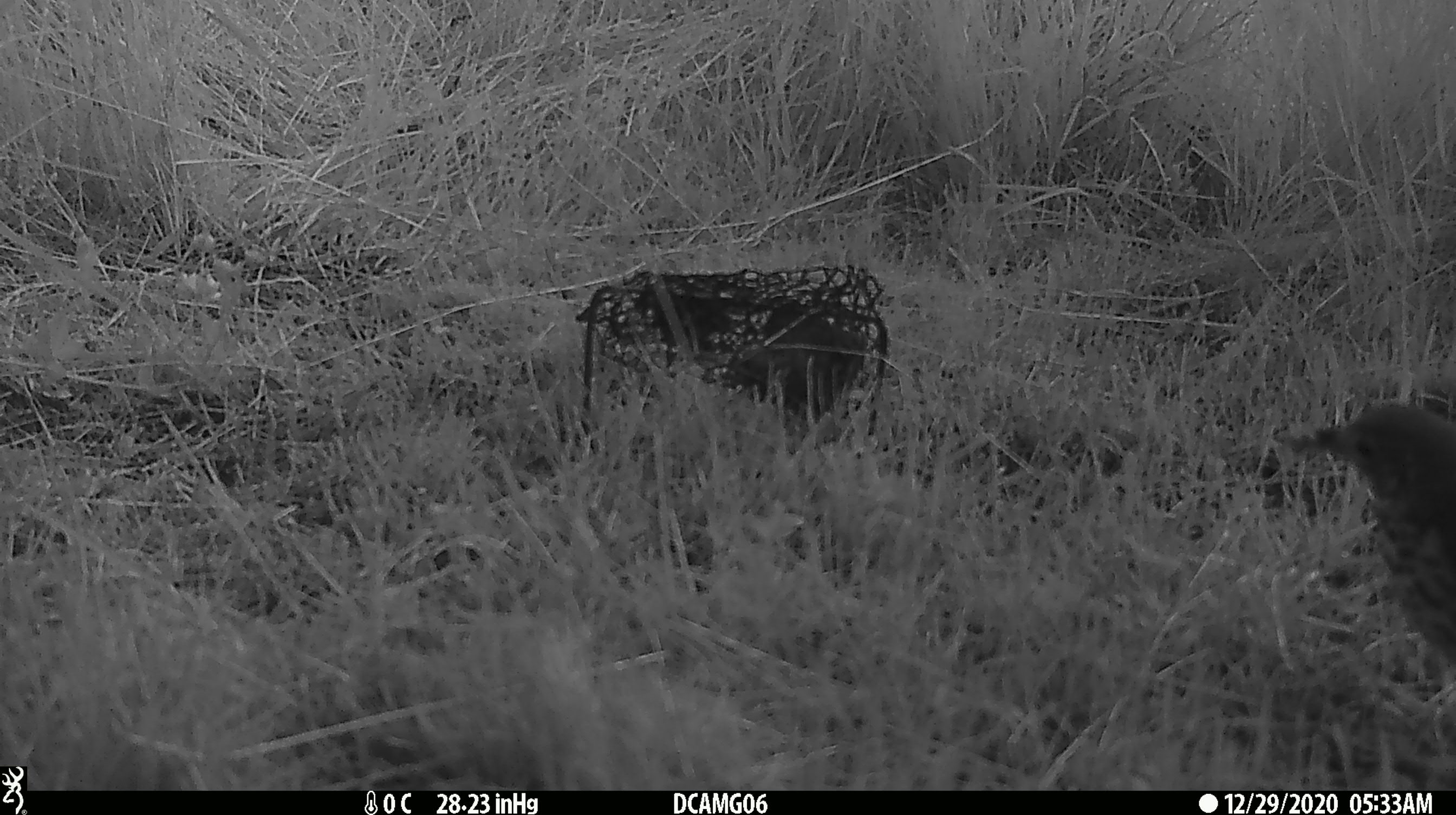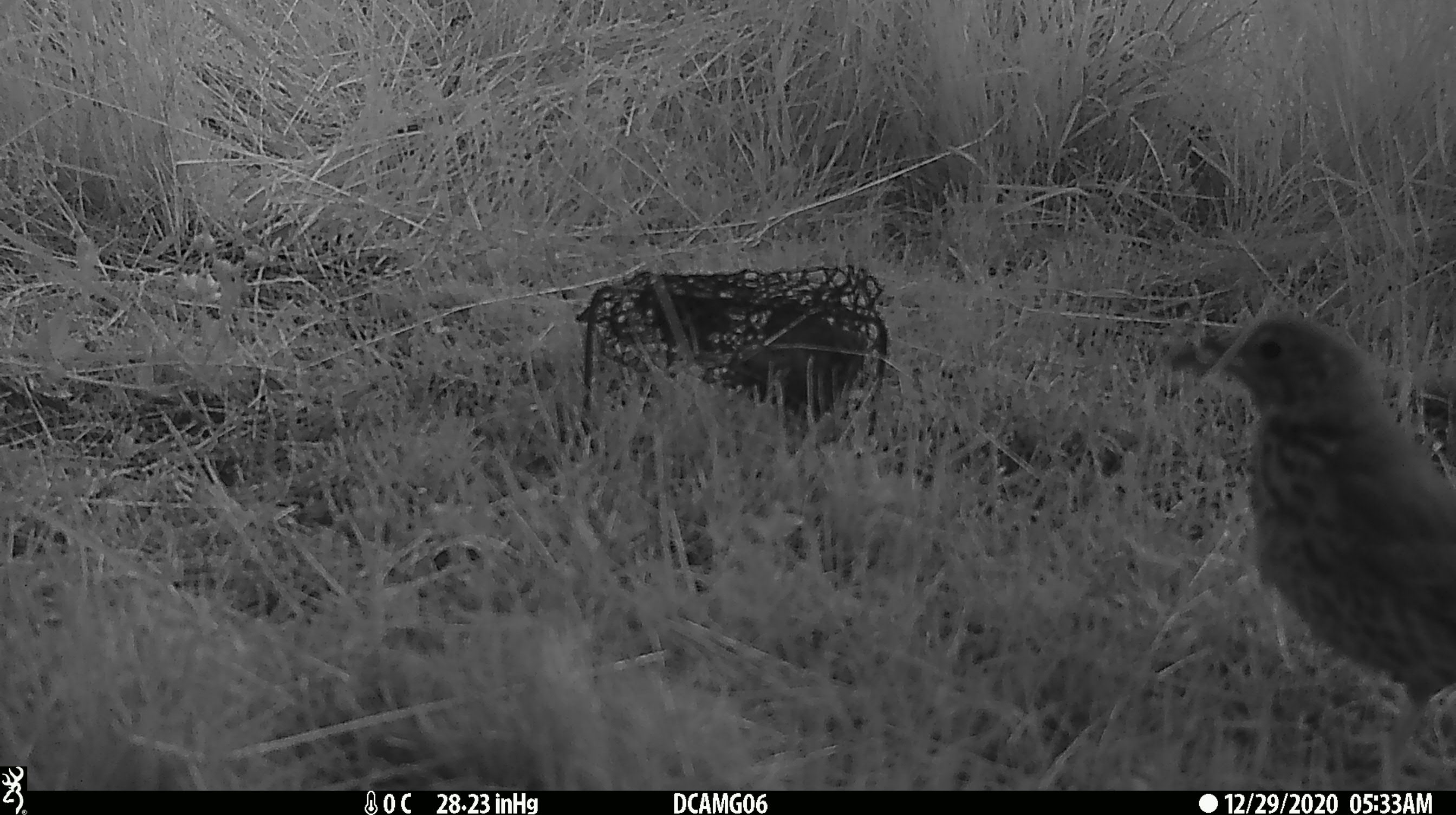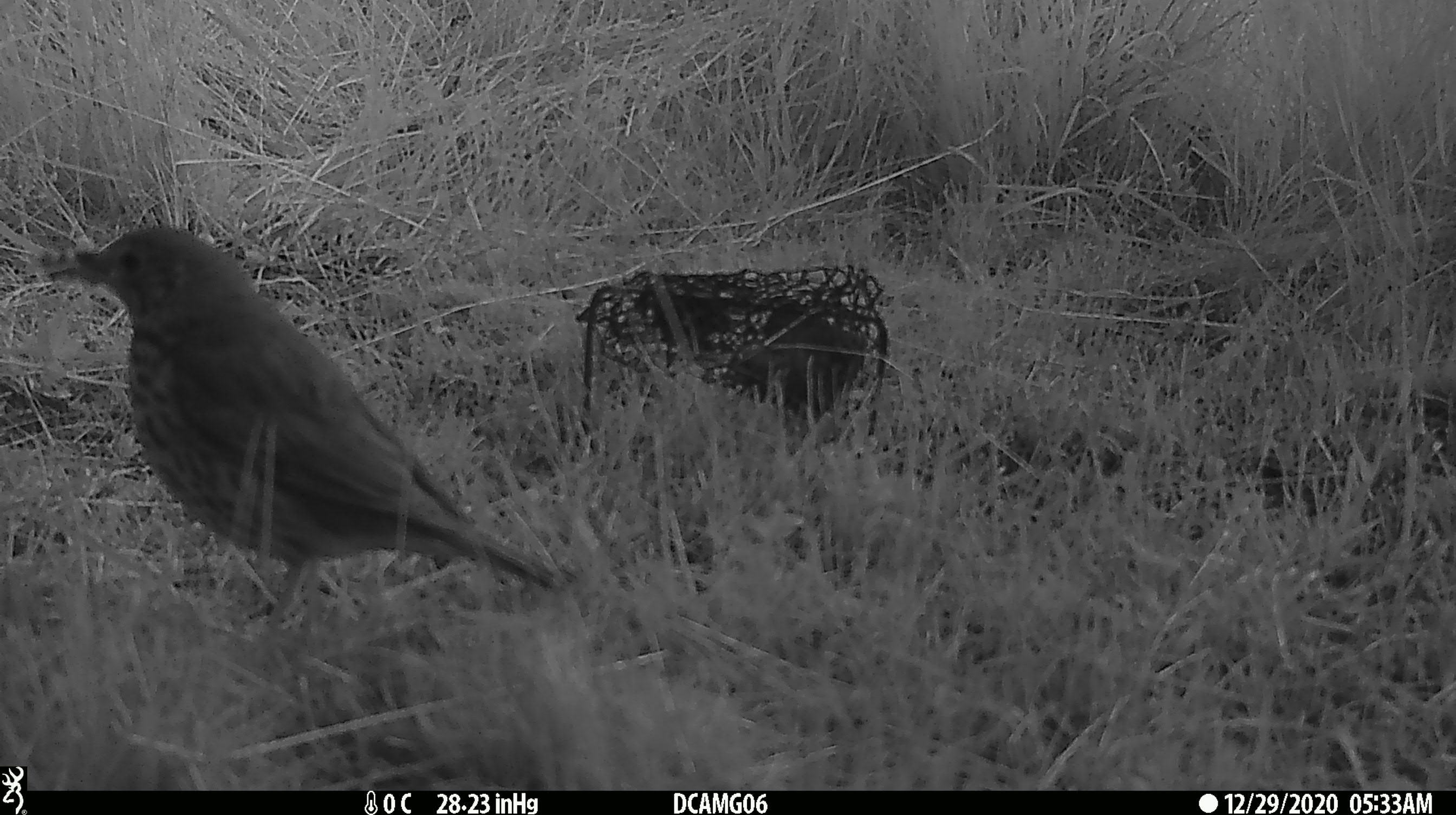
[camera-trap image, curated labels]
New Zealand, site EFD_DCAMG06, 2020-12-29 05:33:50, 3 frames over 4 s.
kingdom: Animalia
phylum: Chordata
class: Aves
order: Passeriformes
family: Turdidae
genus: Turdus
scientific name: Turdus philomelos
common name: song thrush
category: thrush